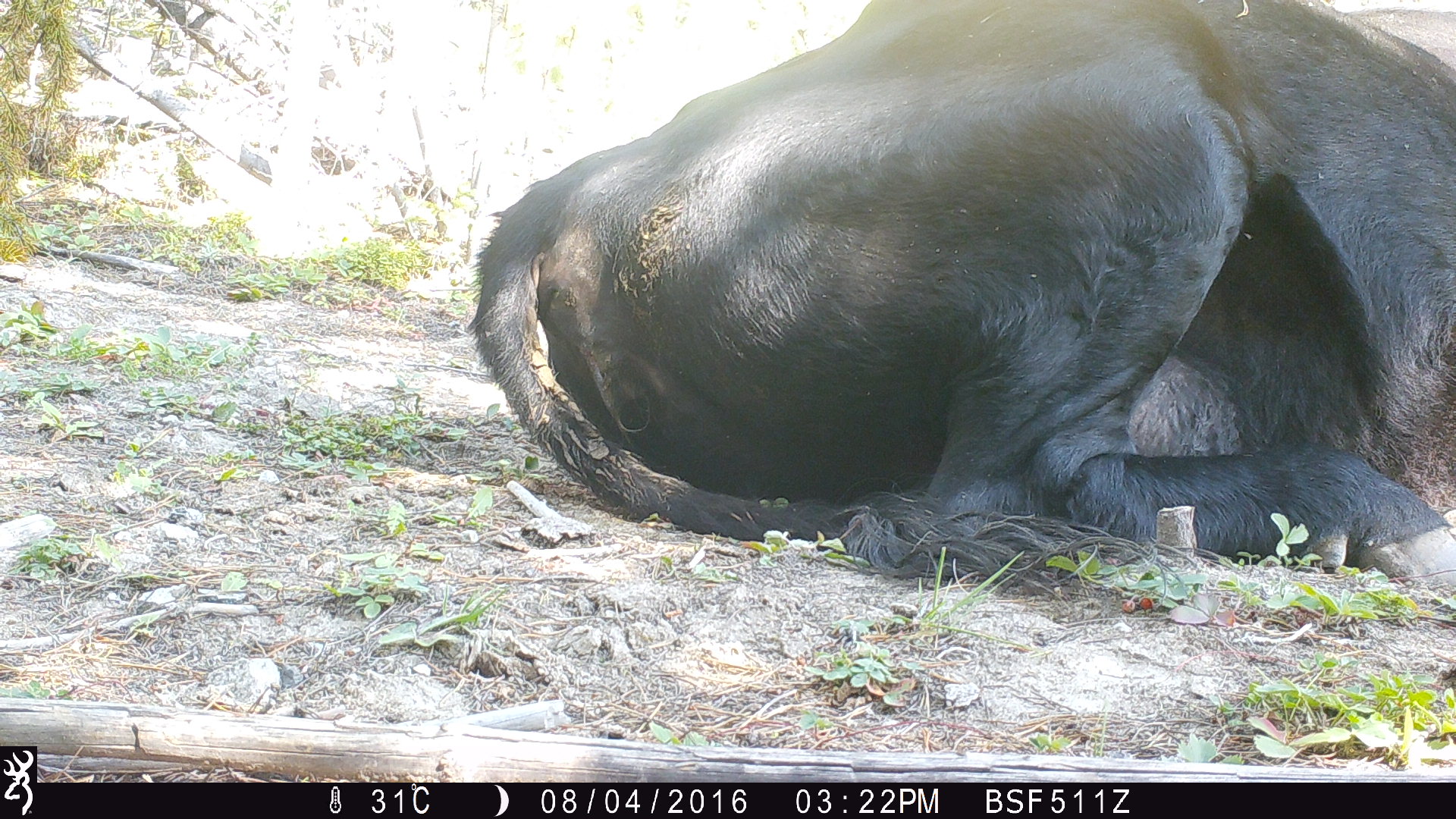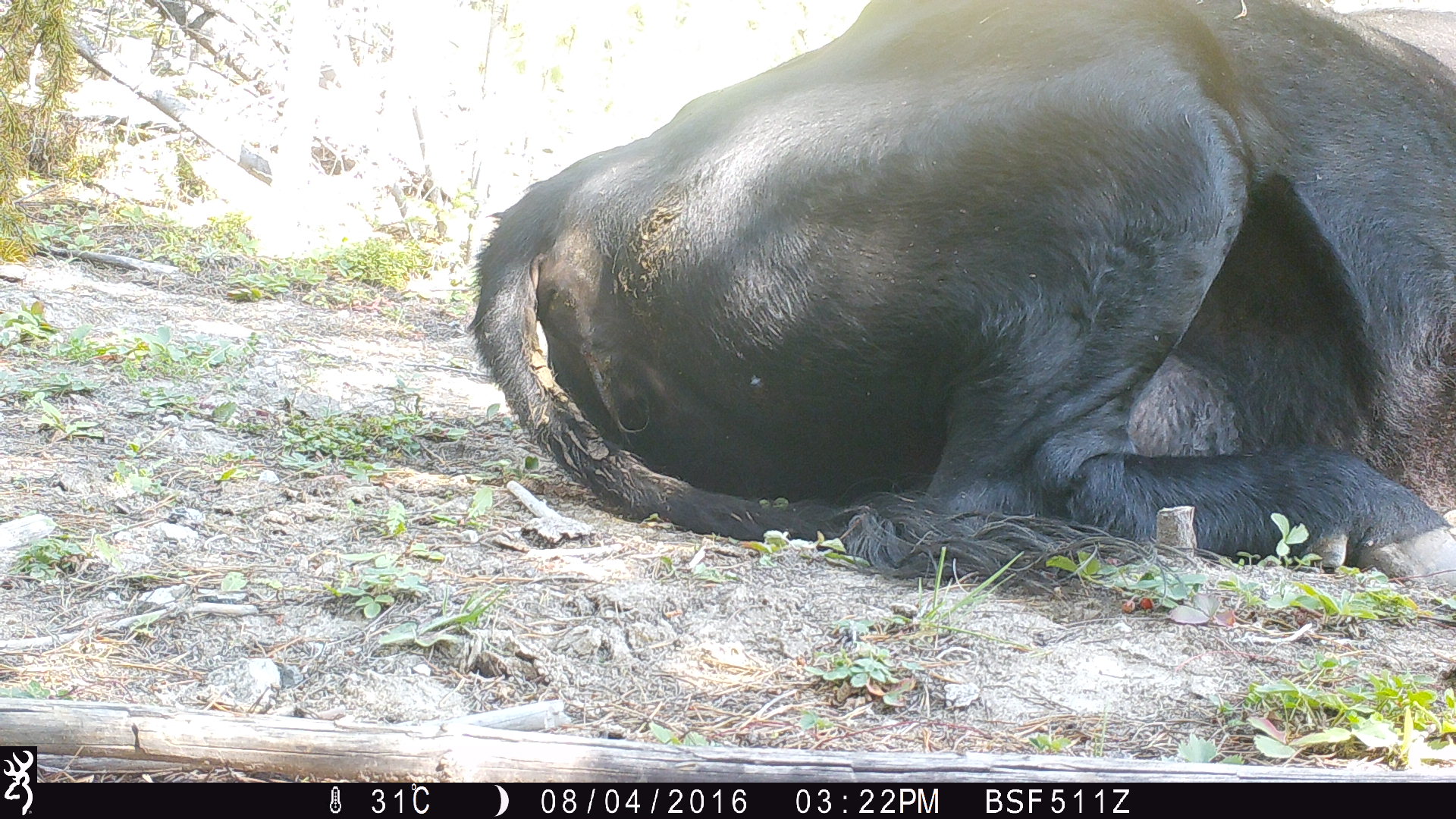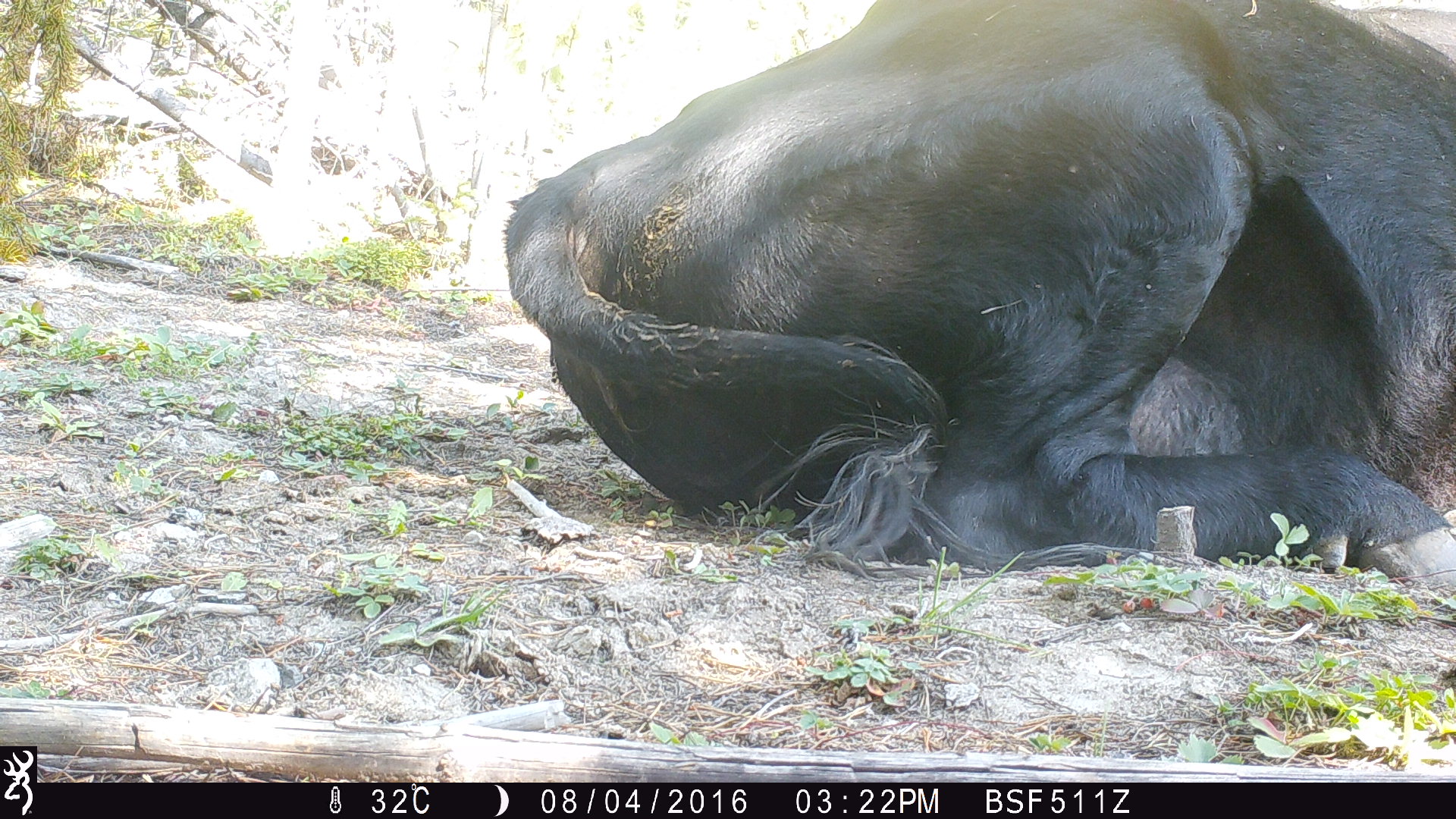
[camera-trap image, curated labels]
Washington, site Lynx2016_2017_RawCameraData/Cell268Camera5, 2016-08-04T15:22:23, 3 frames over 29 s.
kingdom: Animalia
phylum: Chordata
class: Mammalia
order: Artiodactyla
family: Bovidae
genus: Bos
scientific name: Bos taurus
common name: domestic cattle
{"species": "domestic cattle (Bos taurus)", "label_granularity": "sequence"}